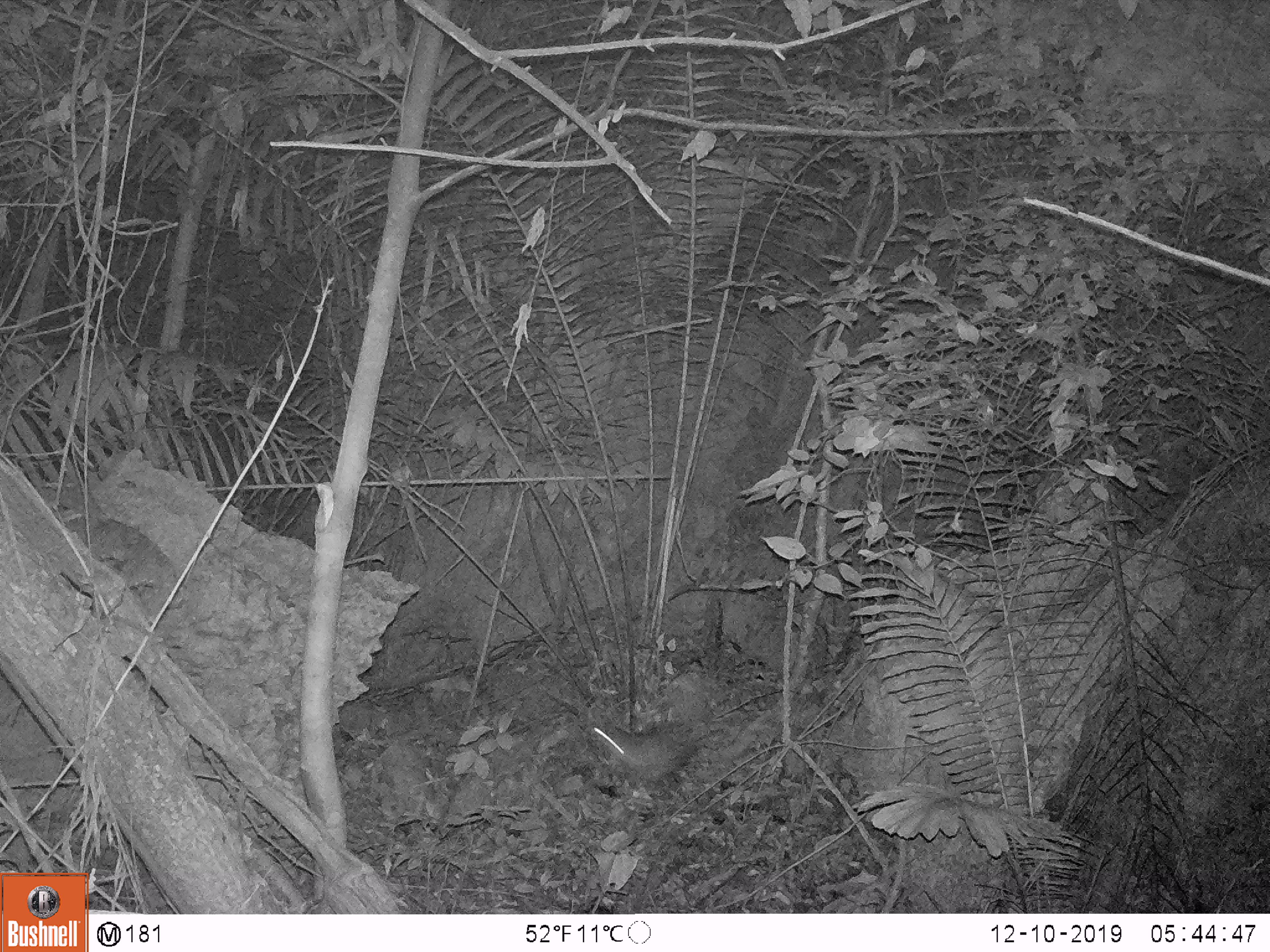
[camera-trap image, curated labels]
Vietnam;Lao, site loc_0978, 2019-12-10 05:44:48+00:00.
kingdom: Animalia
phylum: Chordata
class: Mammalia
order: Rodentia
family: Hystricidae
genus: Atherurus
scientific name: Atherurus macrourus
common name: asiatic brush-tailed porcupine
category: asiatic brush tailed porcupine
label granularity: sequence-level